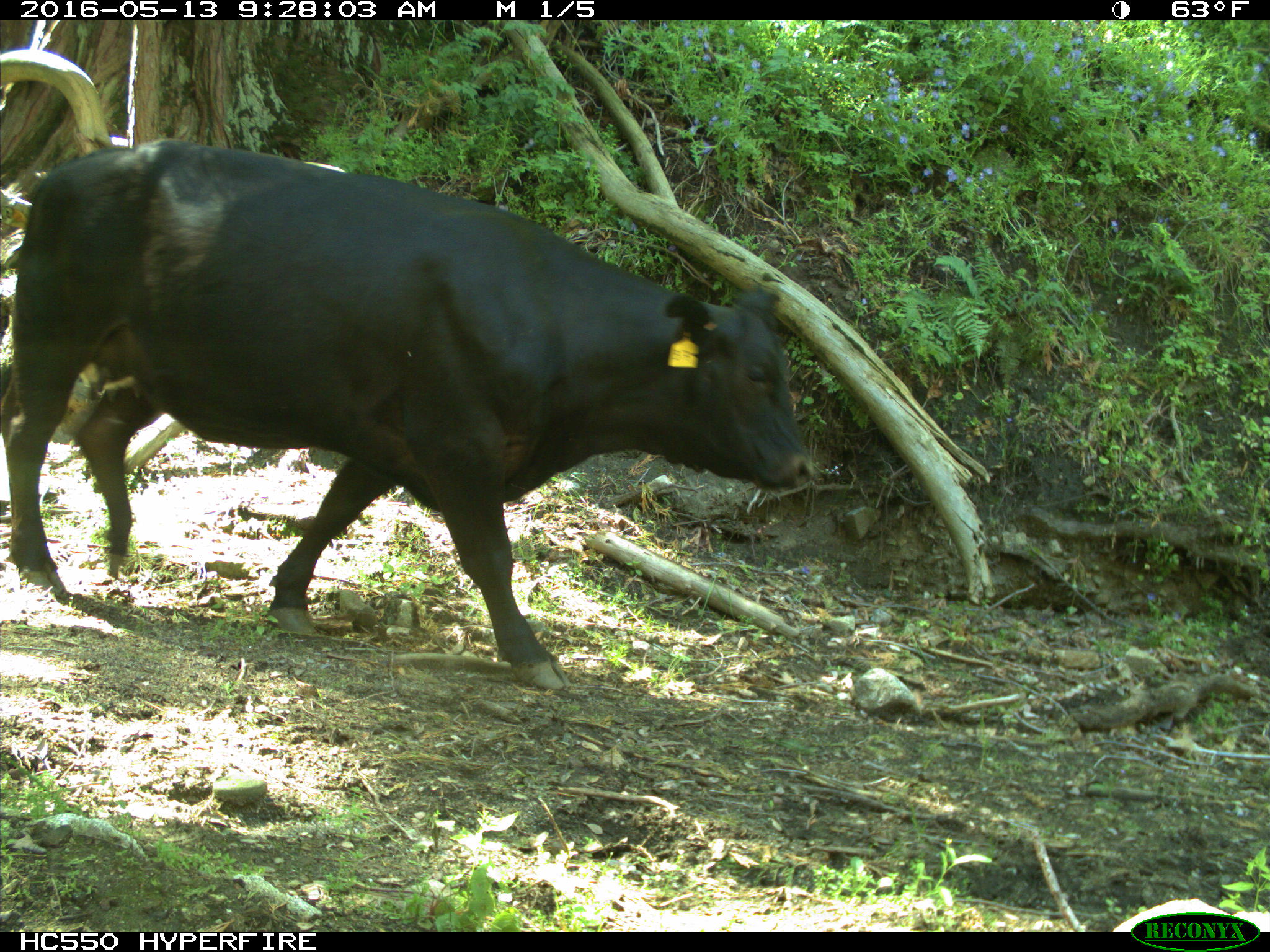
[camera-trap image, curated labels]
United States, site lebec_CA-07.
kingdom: Animalia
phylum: Chordata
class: Mammalia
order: Artiodactyla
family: Bovidae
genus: Bos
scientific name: Bos taurus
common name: domestic cow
Bos taurus (domestic cow).